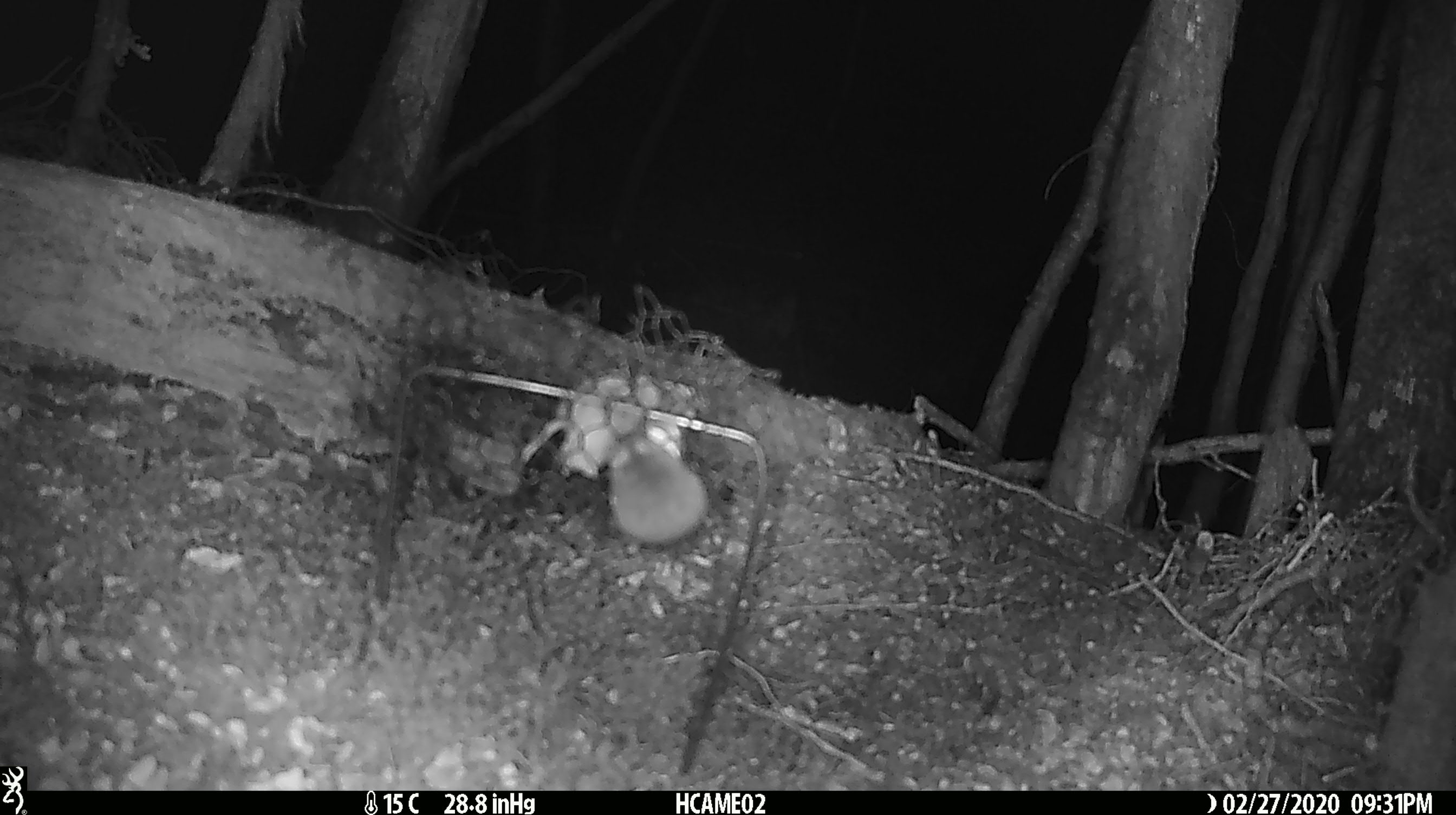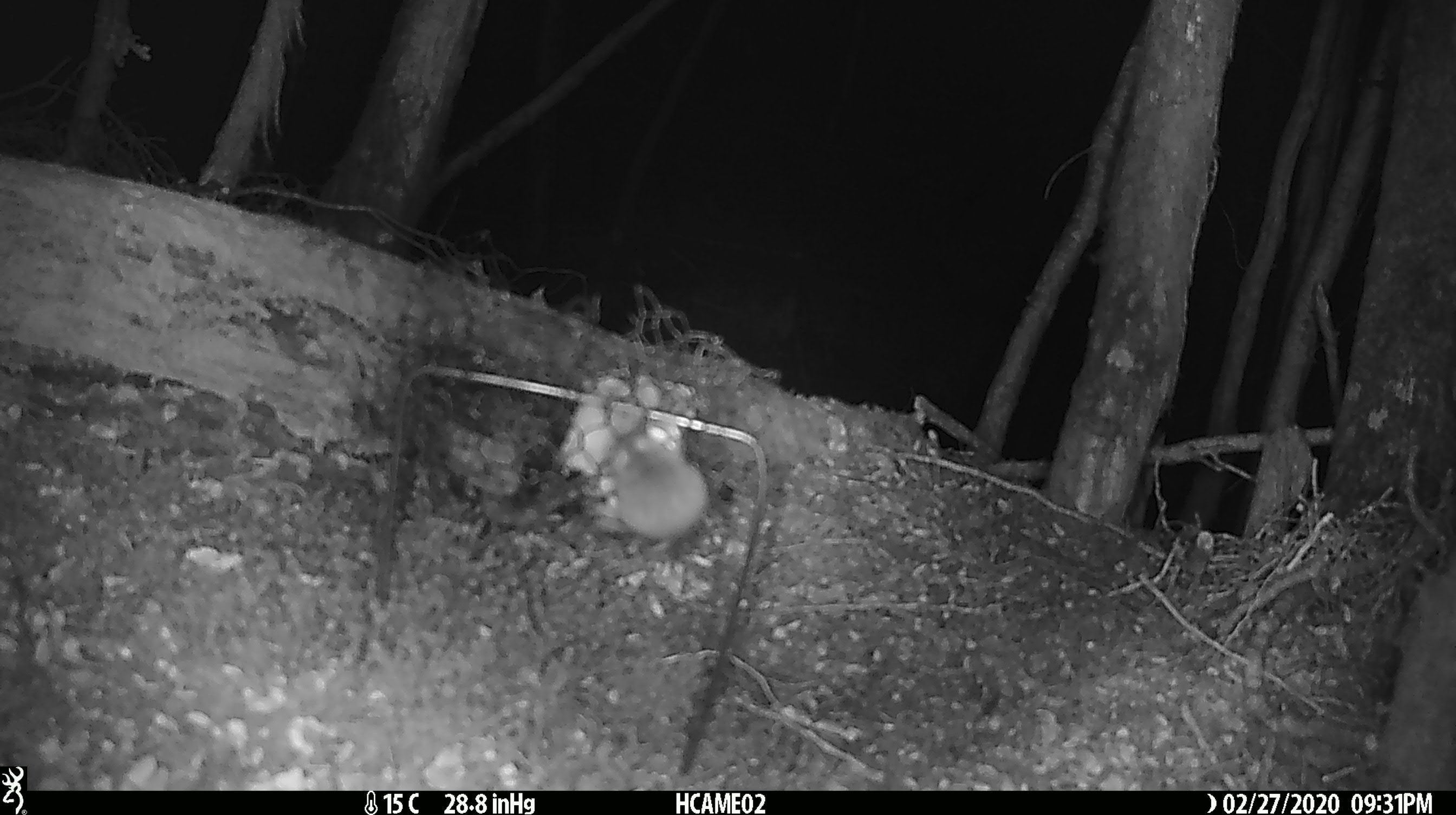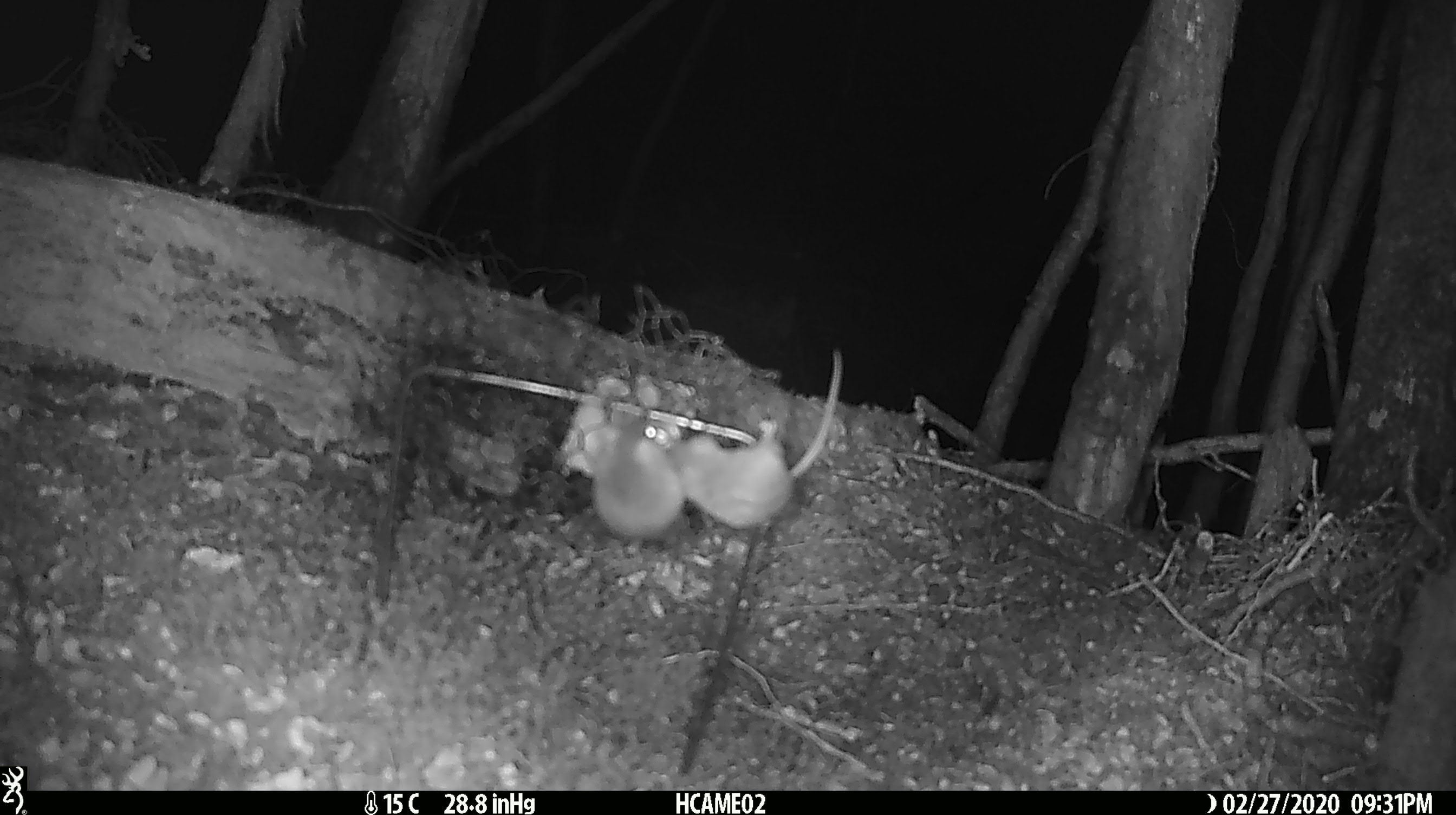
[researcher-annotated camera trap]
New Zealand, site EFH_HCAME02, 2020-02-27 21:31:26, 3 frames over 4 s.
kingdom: Animalia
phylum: Chordata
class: Mammalia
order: Rodentia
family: Muridae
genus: Mus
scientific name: Mus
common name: mouse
Mouse (Mus).